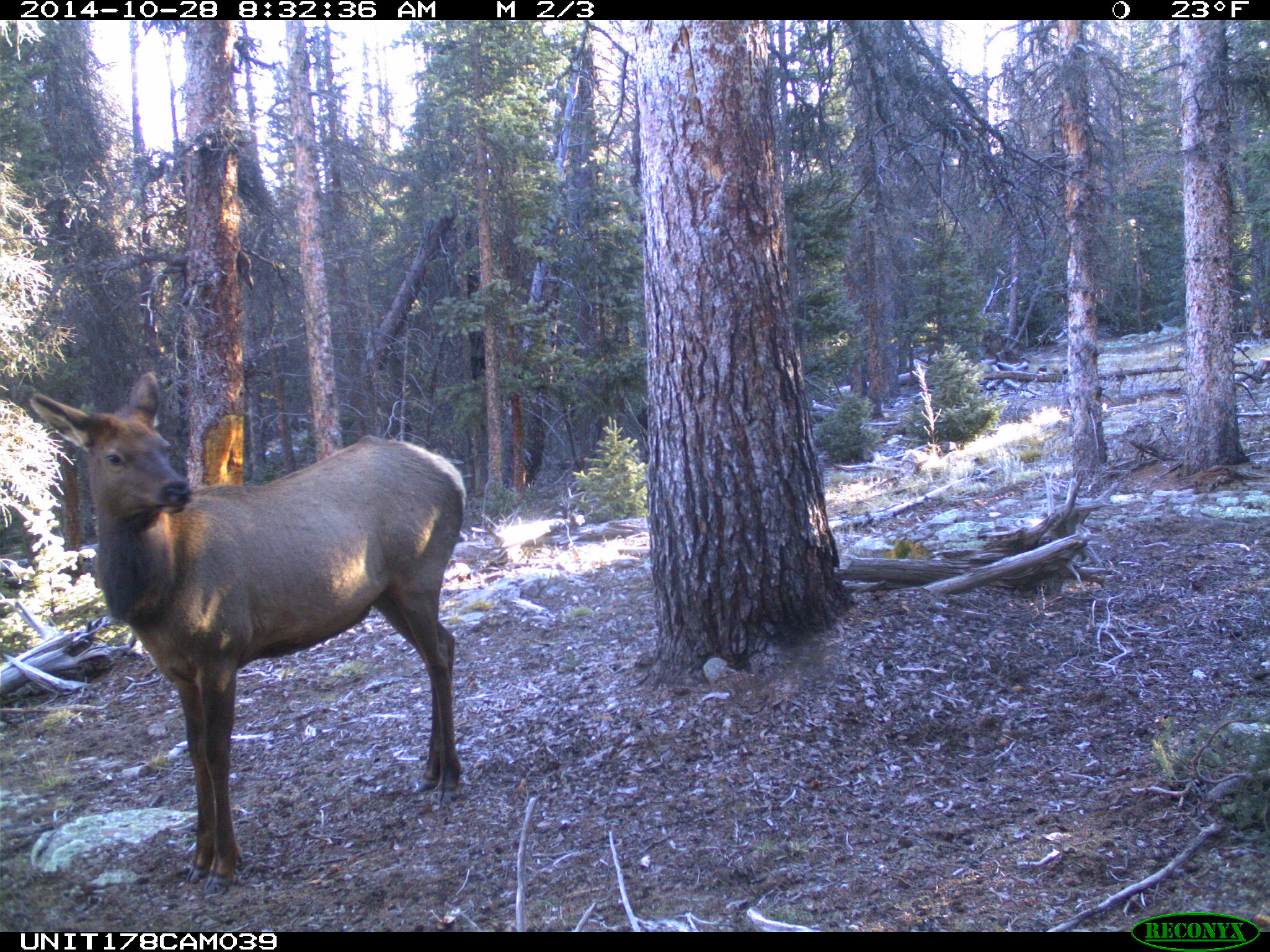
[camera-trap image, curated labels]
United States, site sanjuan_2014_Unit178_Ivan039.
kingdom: Animalia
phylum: Chordata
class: Mammalia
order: Artiodactyla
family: Cervidae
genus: Cervus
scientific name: Cervus elaphus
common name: red deer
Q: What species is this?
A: Cervus elaphus (red deer).